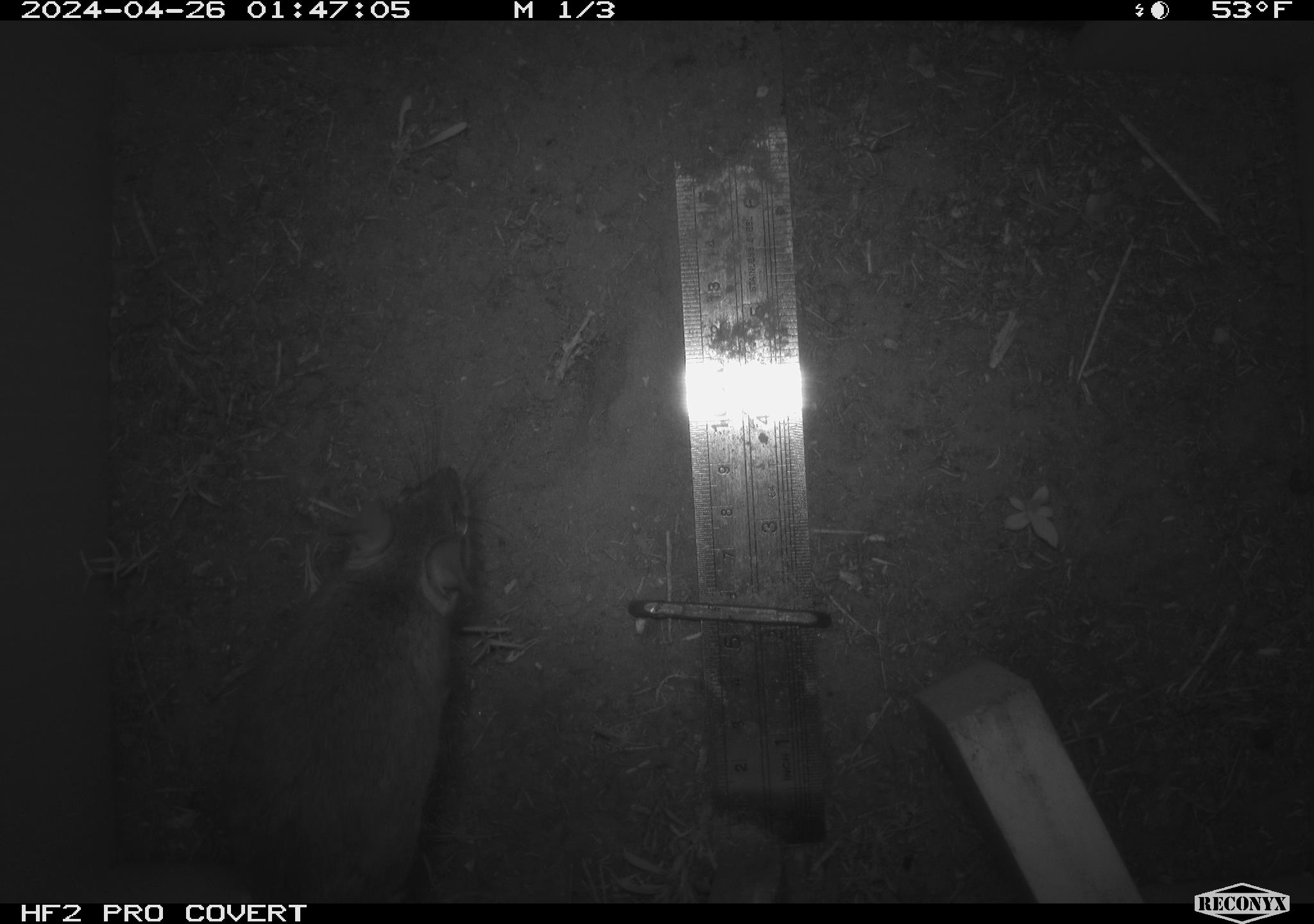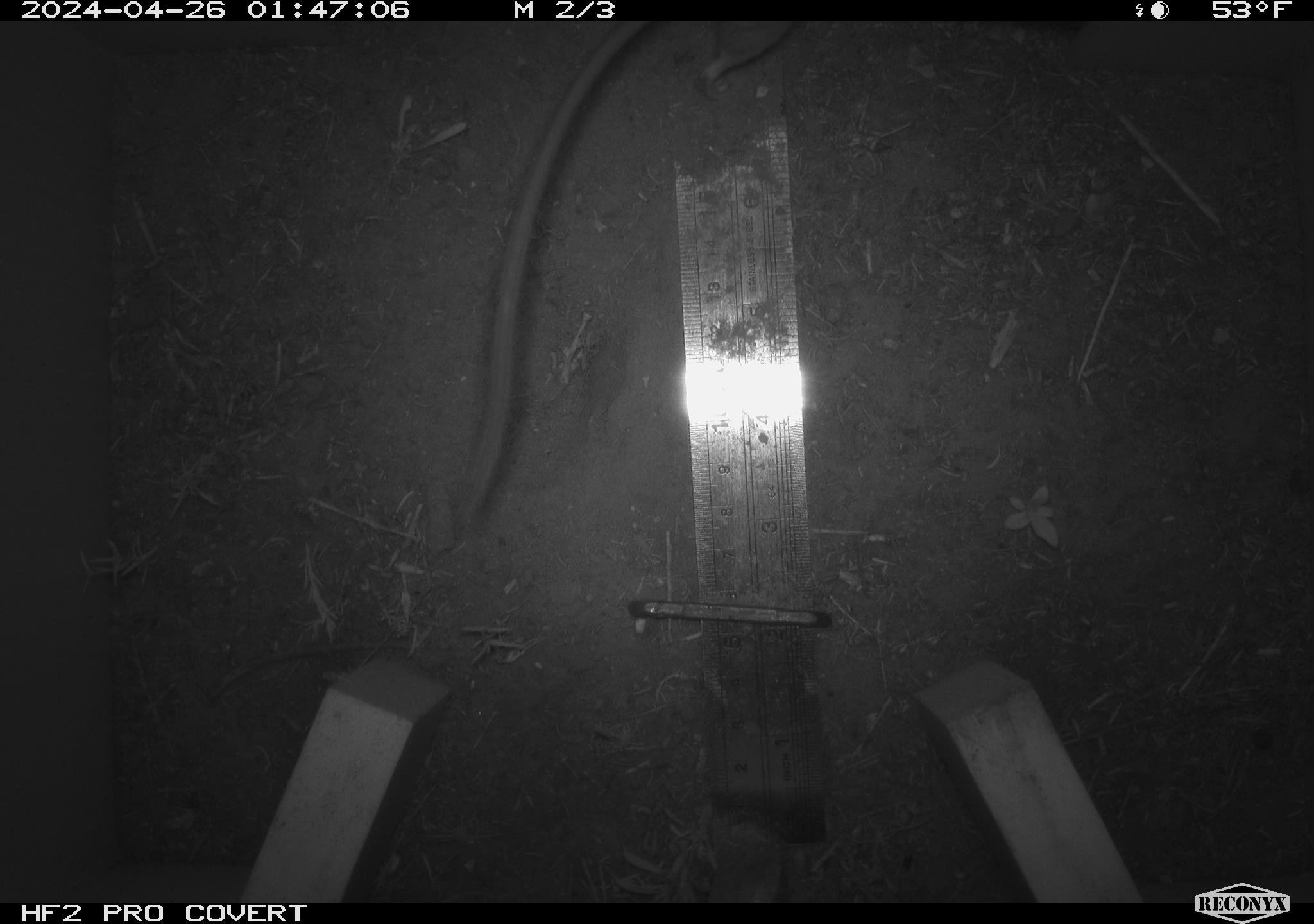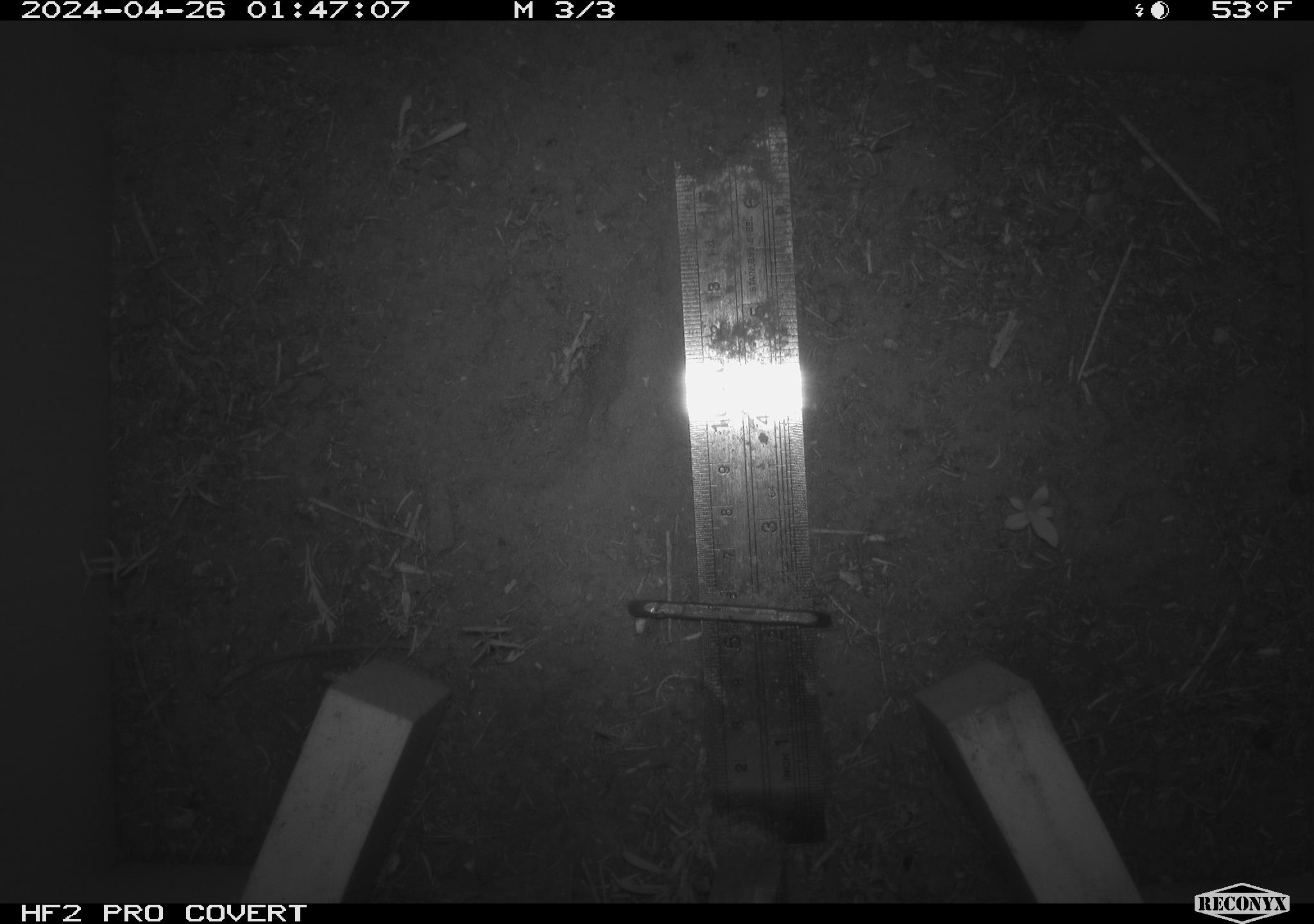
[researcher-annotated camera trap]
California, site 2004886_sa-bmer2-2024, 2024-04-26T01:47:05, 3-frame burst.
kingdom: Animalia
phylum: Chordata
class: Mammalia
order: Rodentia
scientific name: Rodentia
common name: woodrat or rat or mouse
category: woodrat or rat or mouse species